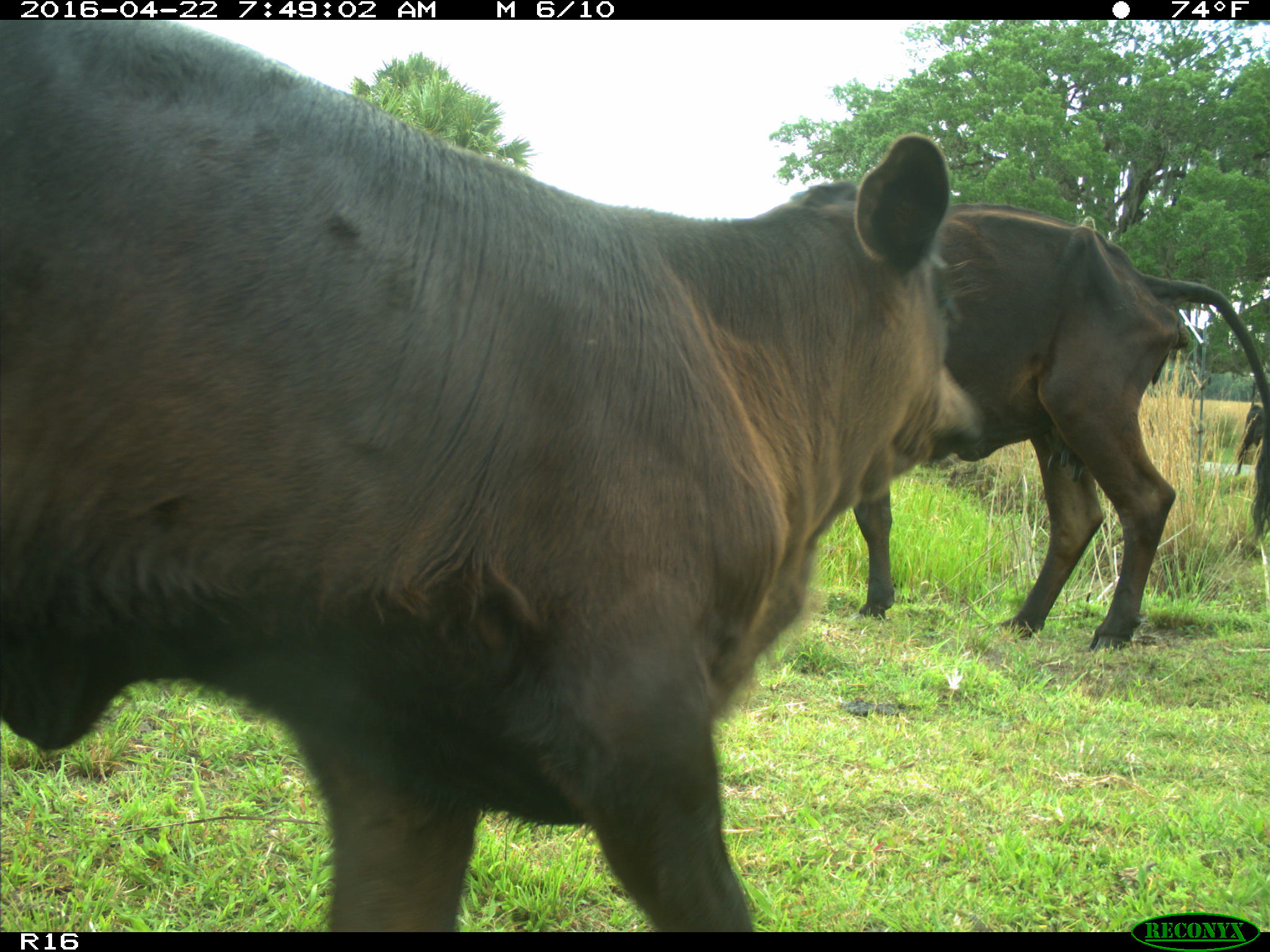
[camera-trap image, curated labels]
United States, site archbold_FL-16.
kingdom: Animalia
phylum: Chordata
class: Mammalia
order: Artiodactyla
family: Bovidae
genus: Bos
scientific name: Bos taurus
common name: domestic cow